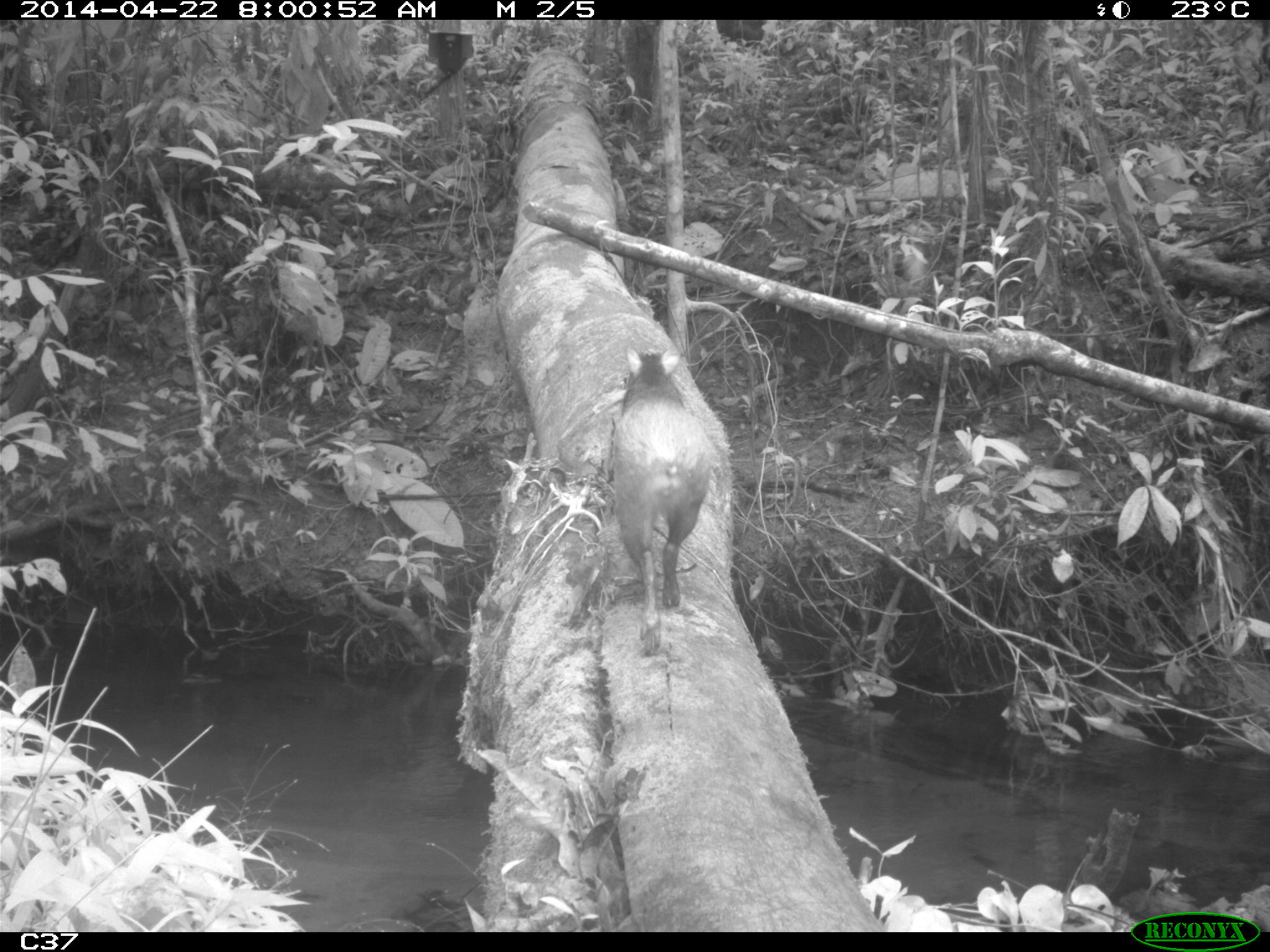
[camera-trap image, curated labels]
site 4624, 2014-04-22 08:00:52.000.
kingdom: Animalia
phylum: Chordata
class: Mammalia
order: Rodentia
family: Dasyproctidae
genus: Dasyprocta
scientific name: Dasyprocta leporina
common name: red-rumped agouti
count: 1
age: adult